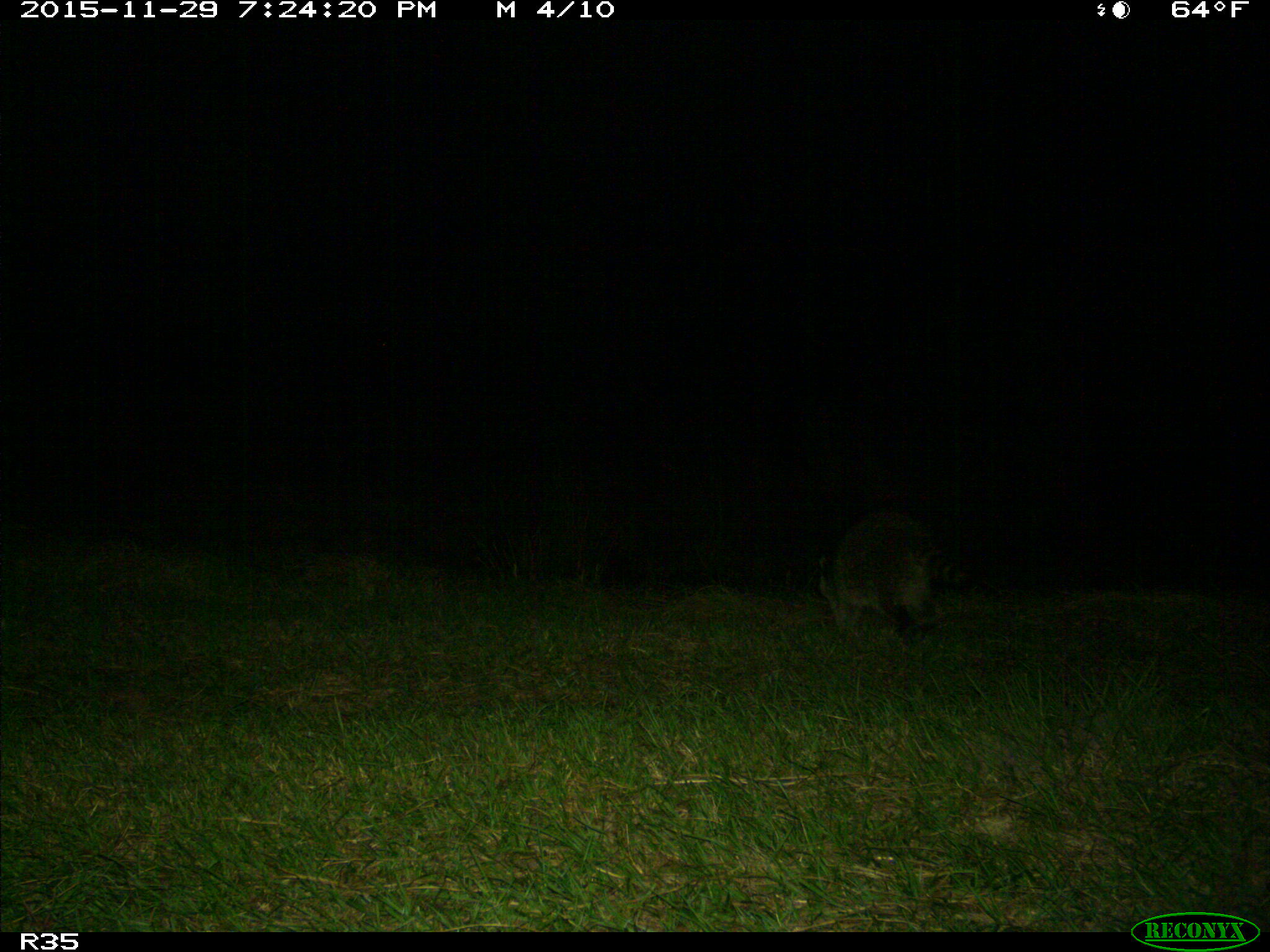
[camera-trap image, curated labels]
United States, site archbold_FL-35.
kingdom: Animalia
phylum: Chordata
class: Mammalia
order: Carnivora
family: Procyonidae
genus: Procyon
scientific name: Procyon lotor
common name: common raccoon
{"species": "Procyon lotor (common raccoon)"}